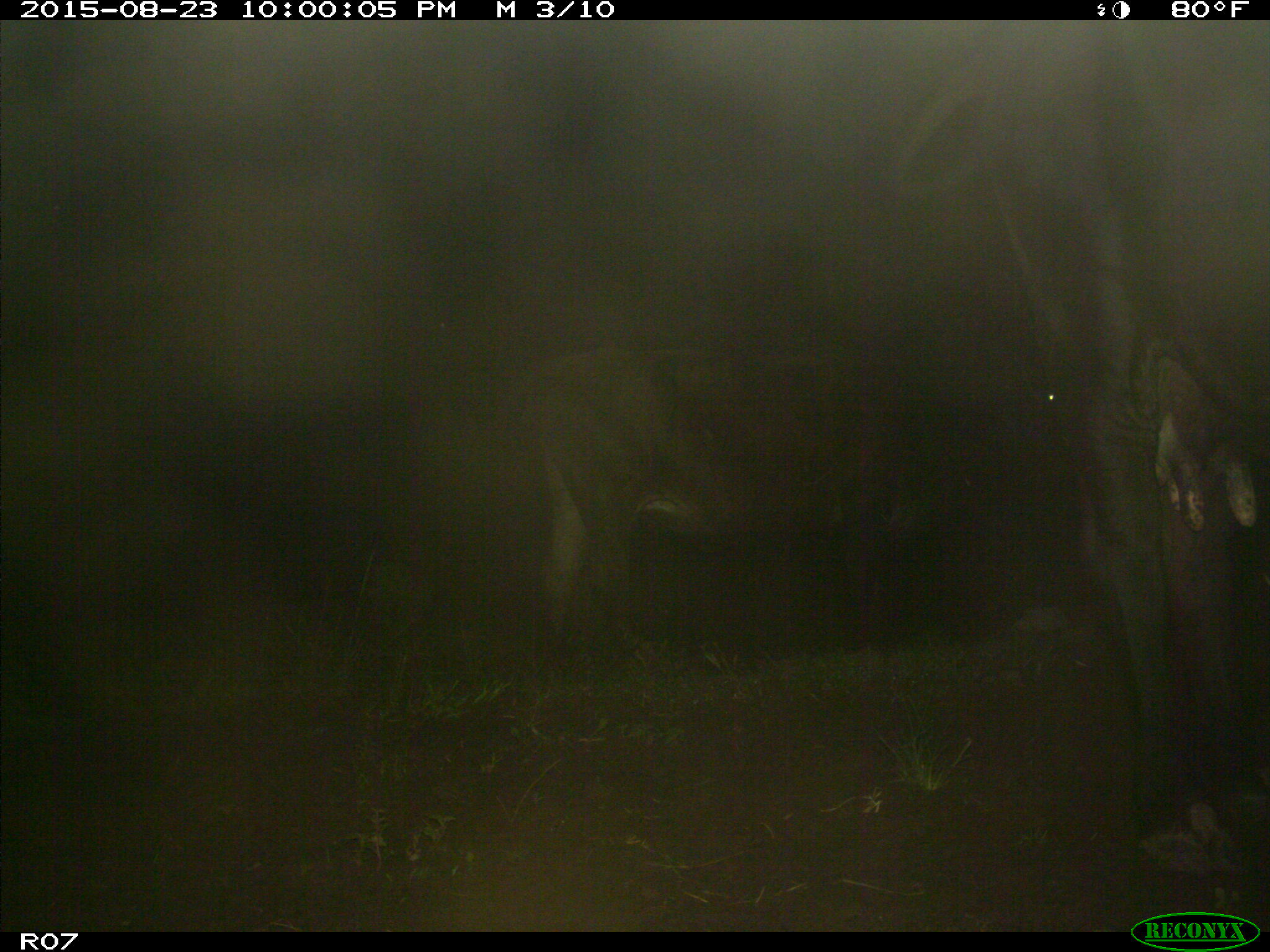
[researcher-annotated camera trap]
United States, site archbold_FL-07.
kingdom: Animalia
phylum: Chordata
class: Mammalia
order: Artiodactyla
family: Bovidae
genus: Bos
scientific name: Bos taurus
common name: domestic cow